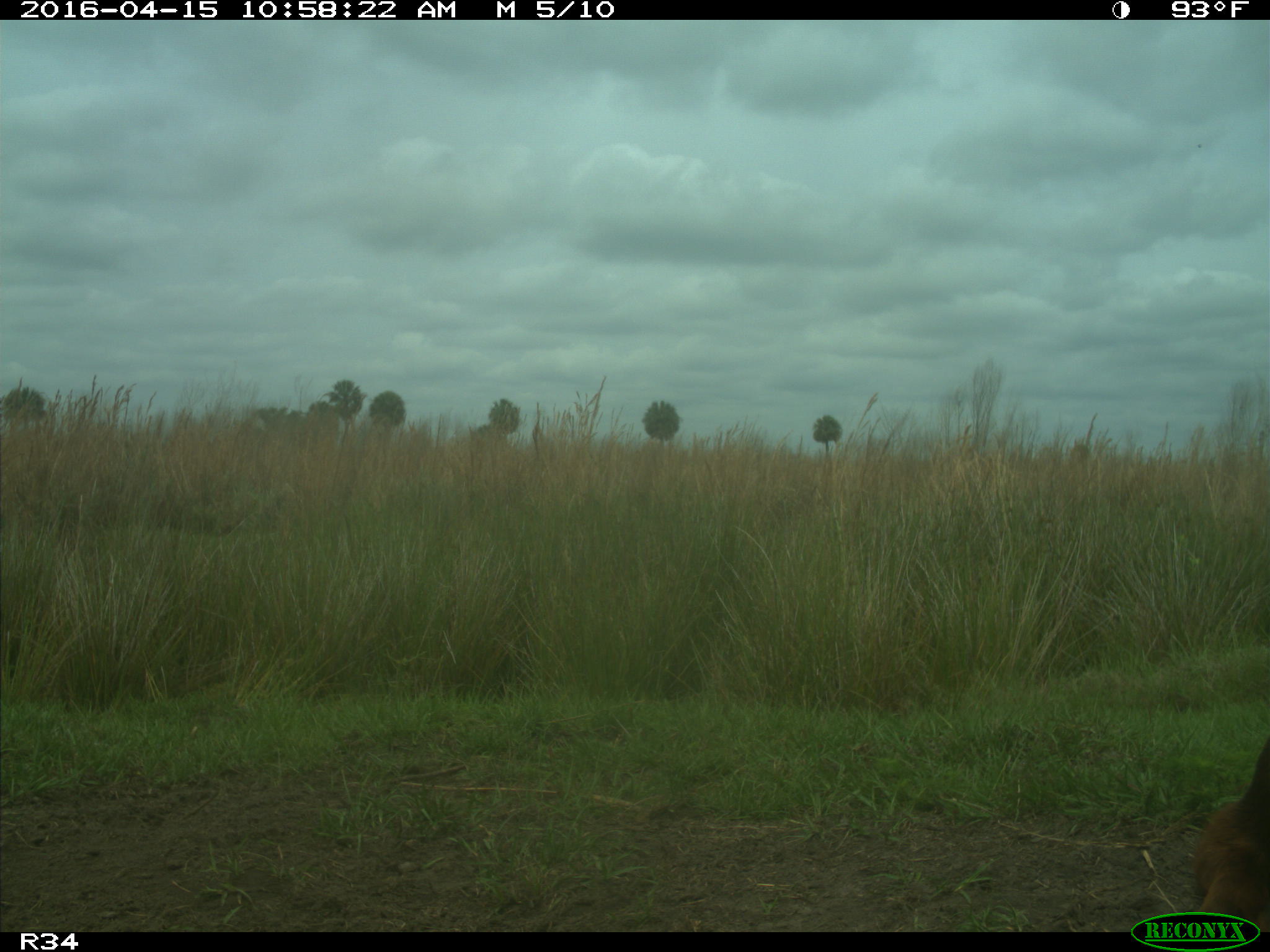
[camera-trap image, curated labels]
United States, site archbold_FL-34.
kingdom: Animalia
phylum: Chordata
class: Mammalia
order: Artiodactyla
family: Bovidae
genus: Bos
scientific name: Bos taurus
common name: domestic cow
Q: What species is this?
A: Bos taurus (domestic cow).